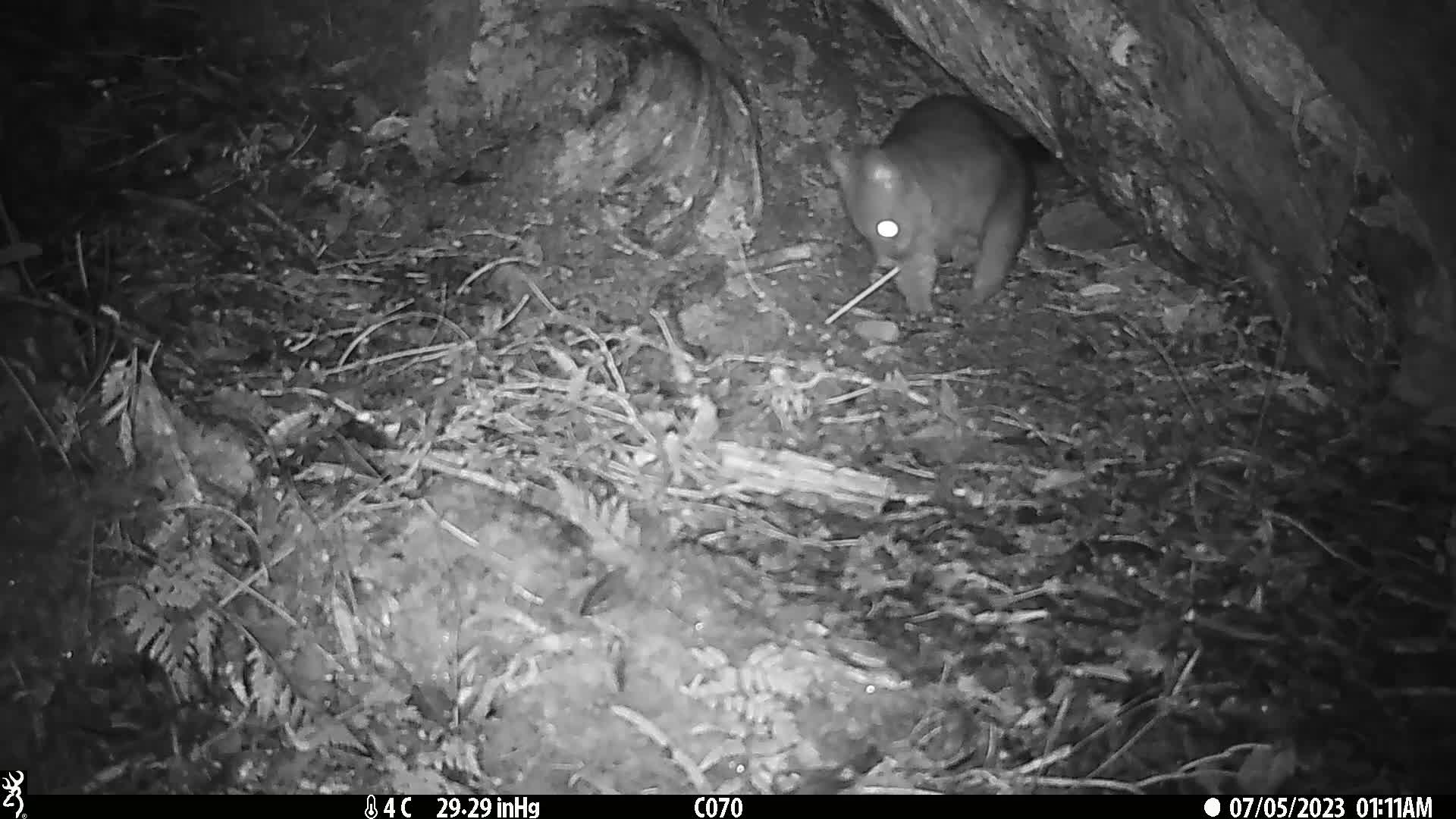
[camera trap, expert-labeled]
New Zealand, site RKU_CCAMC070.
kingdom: Animalia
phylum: Chordata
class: Mammalia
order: Diprotodontia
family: Phalangeridae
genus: Trichosurus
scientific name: Trichosurus vulpecula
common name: common brushtail possum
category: possum